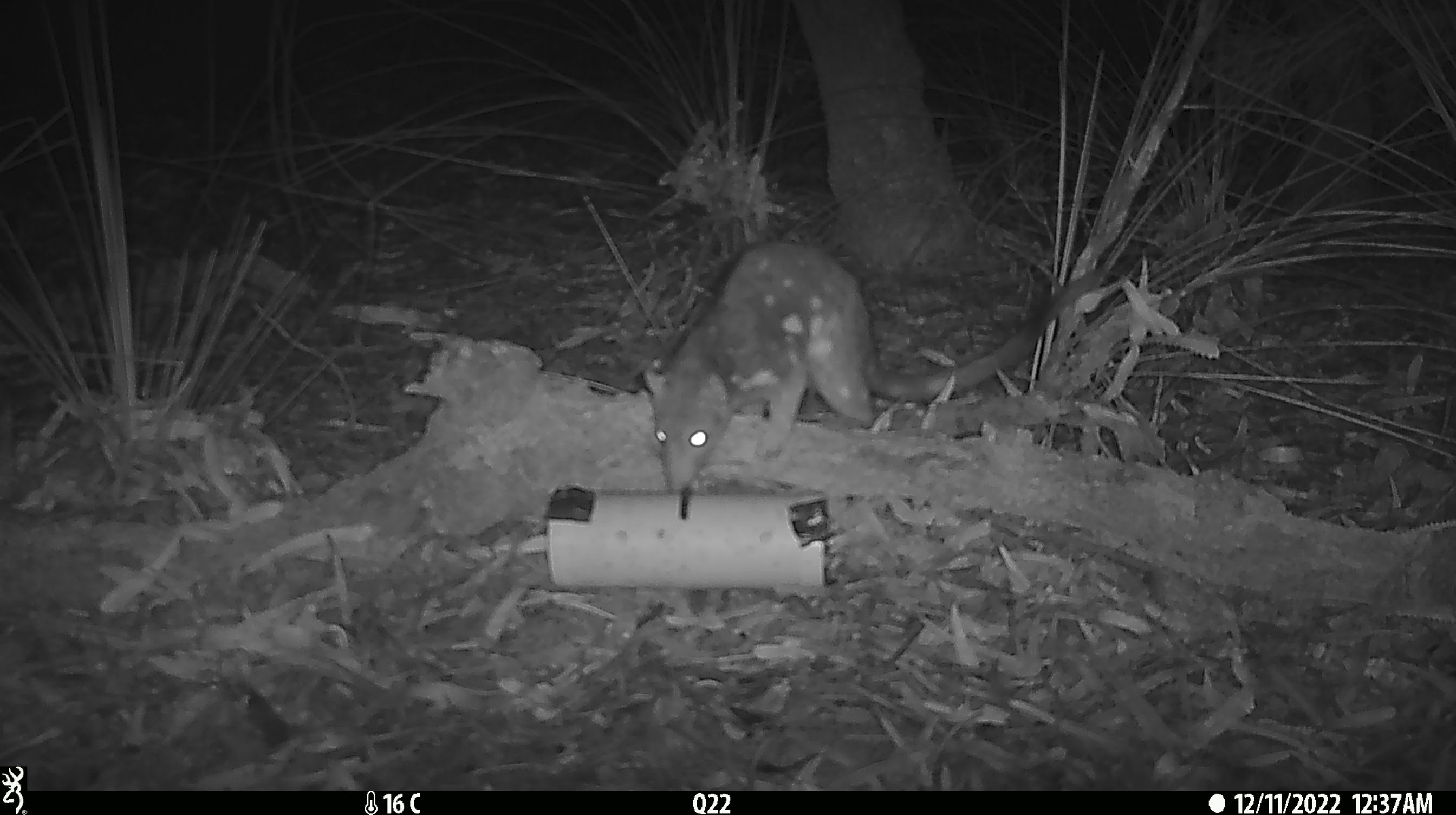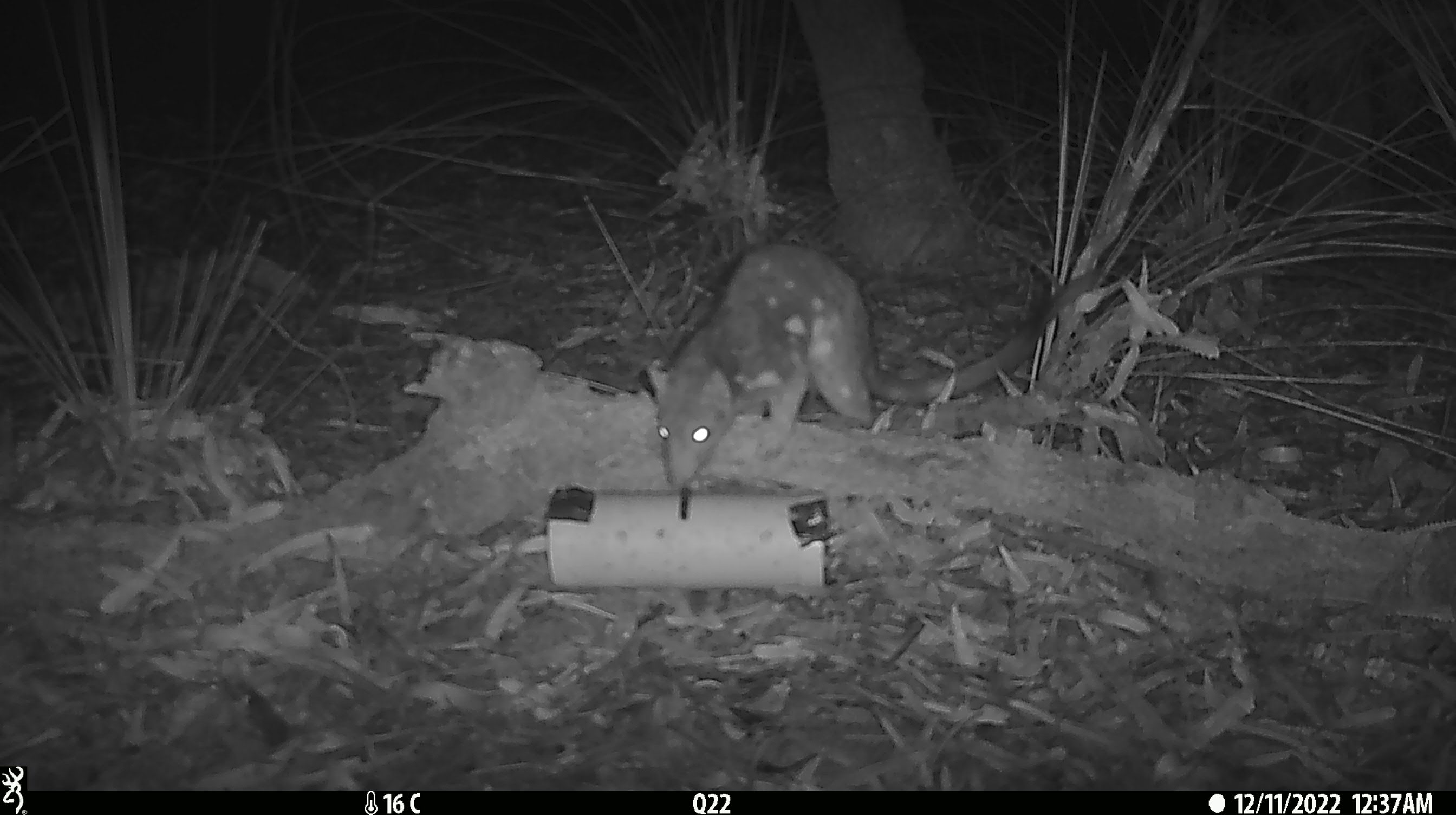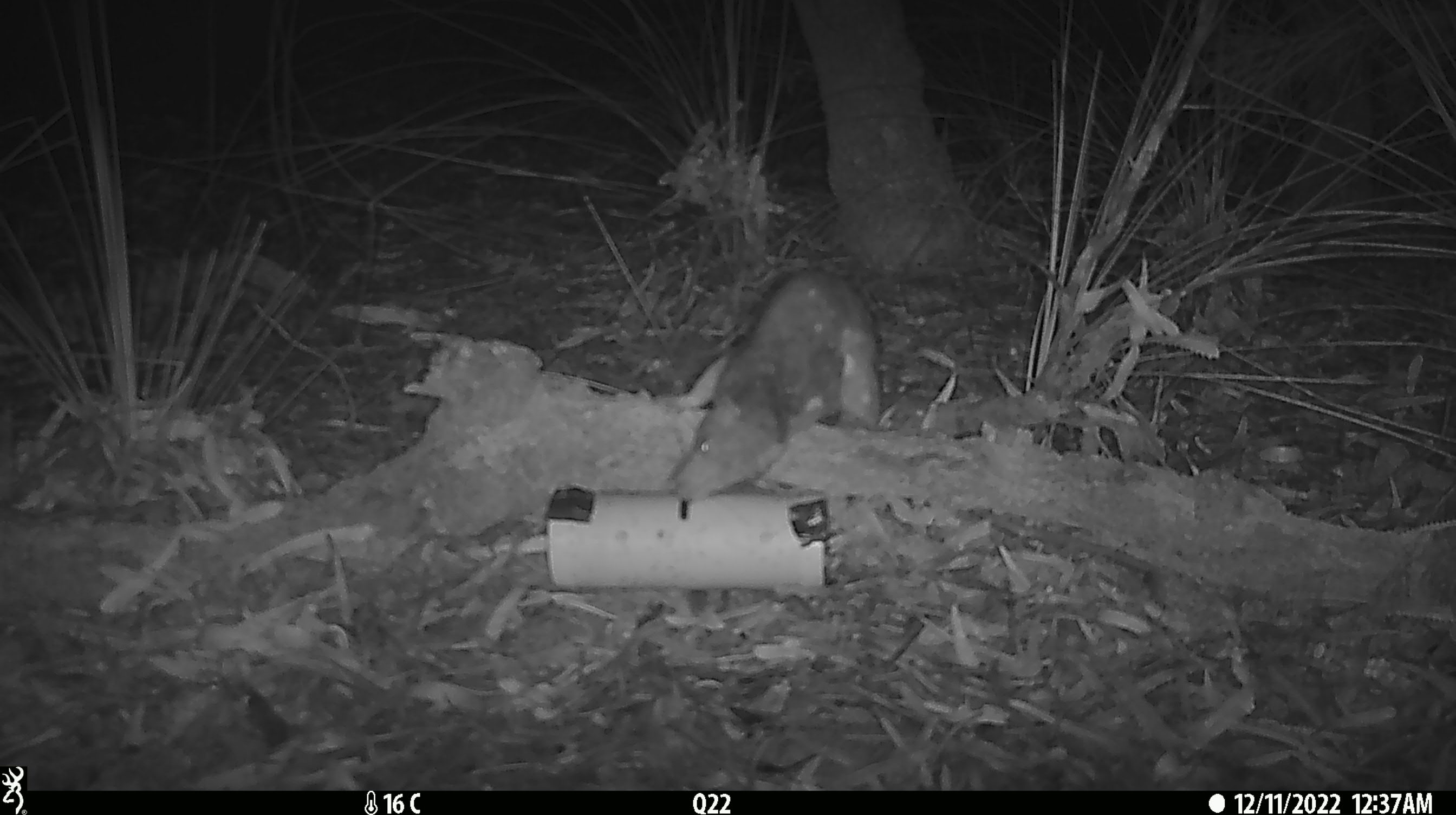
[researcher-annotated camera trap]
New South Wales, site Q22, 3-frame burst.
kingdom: Animalia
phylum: Chordata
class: Mammalia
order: Dasyuromorphia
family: Dasyuridae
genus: Dasyurus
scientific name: Dasyurus maculatus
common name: spotted-tailed quoll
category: quoll